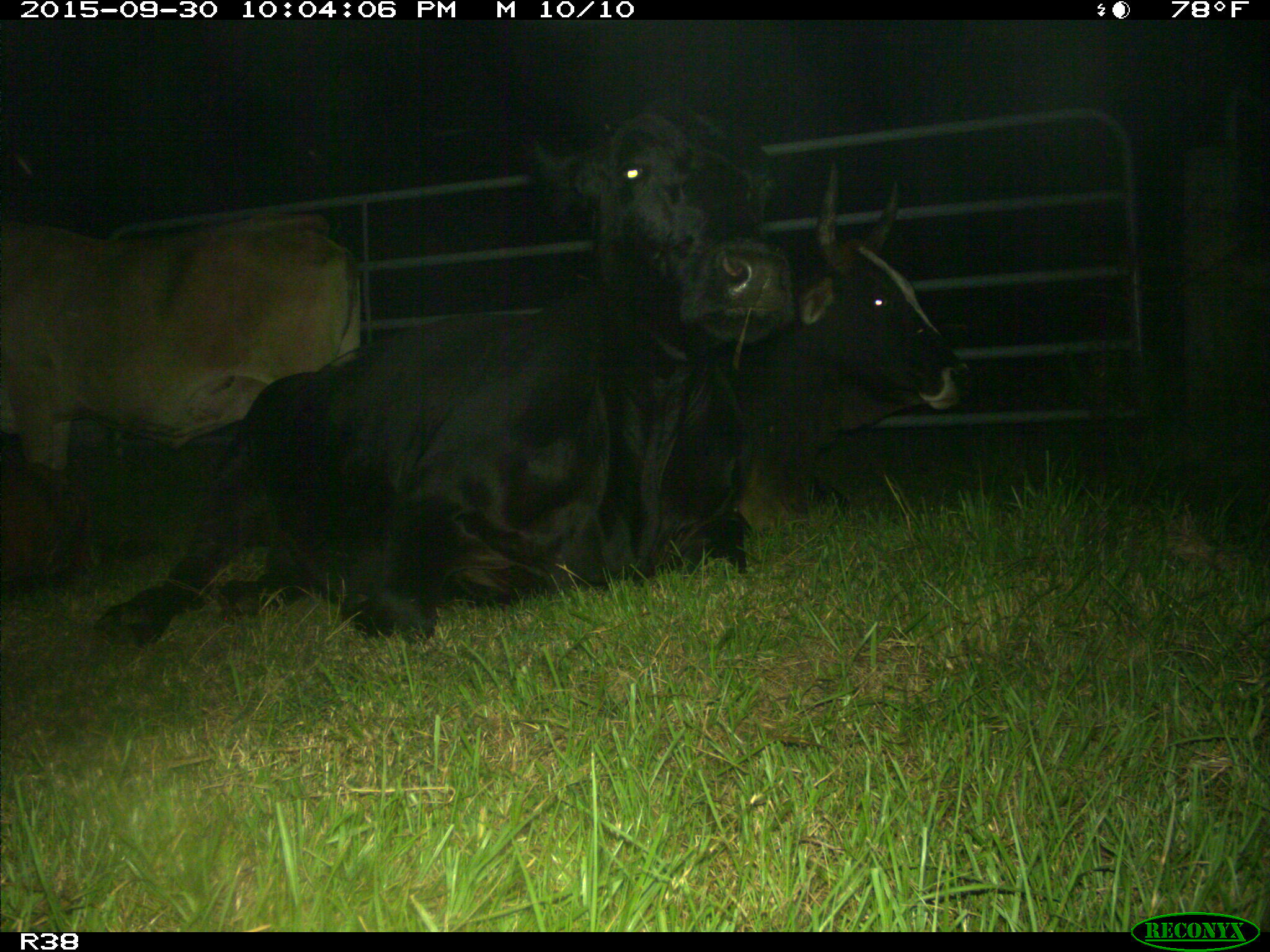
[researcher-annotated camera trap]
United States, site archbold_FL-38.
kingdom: Animalia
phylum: Chordata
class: Mammalia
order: Artiodactyla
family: Bovidae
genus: Bos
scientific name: Bos taurus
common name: domestic cow